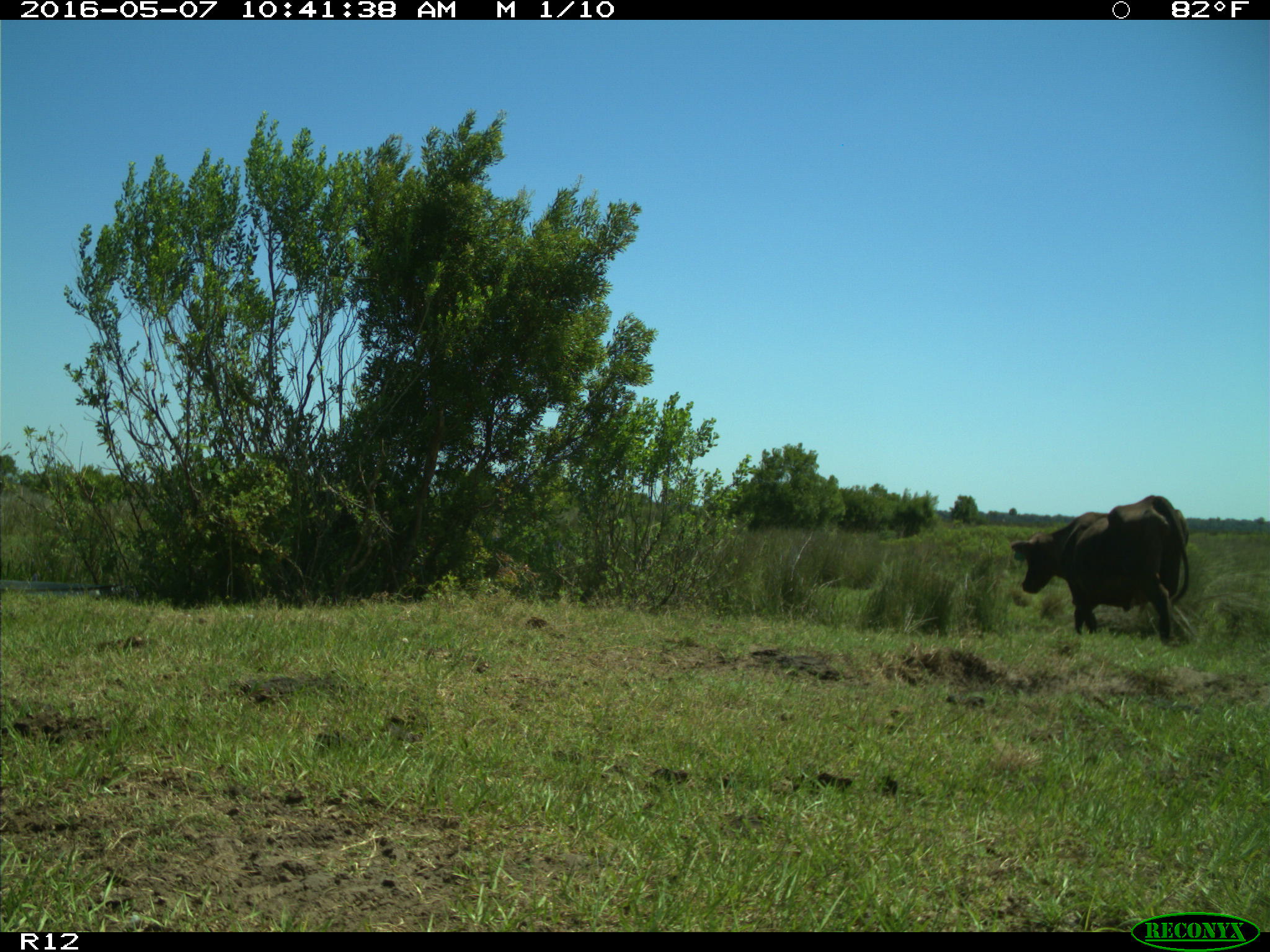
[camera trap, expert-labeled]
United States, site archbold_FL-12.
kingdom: Animalia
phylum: Chordata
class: Mammalia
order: Artiodactyla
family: Bovidae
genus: Bos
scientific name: Bos taurus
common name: domestic cow